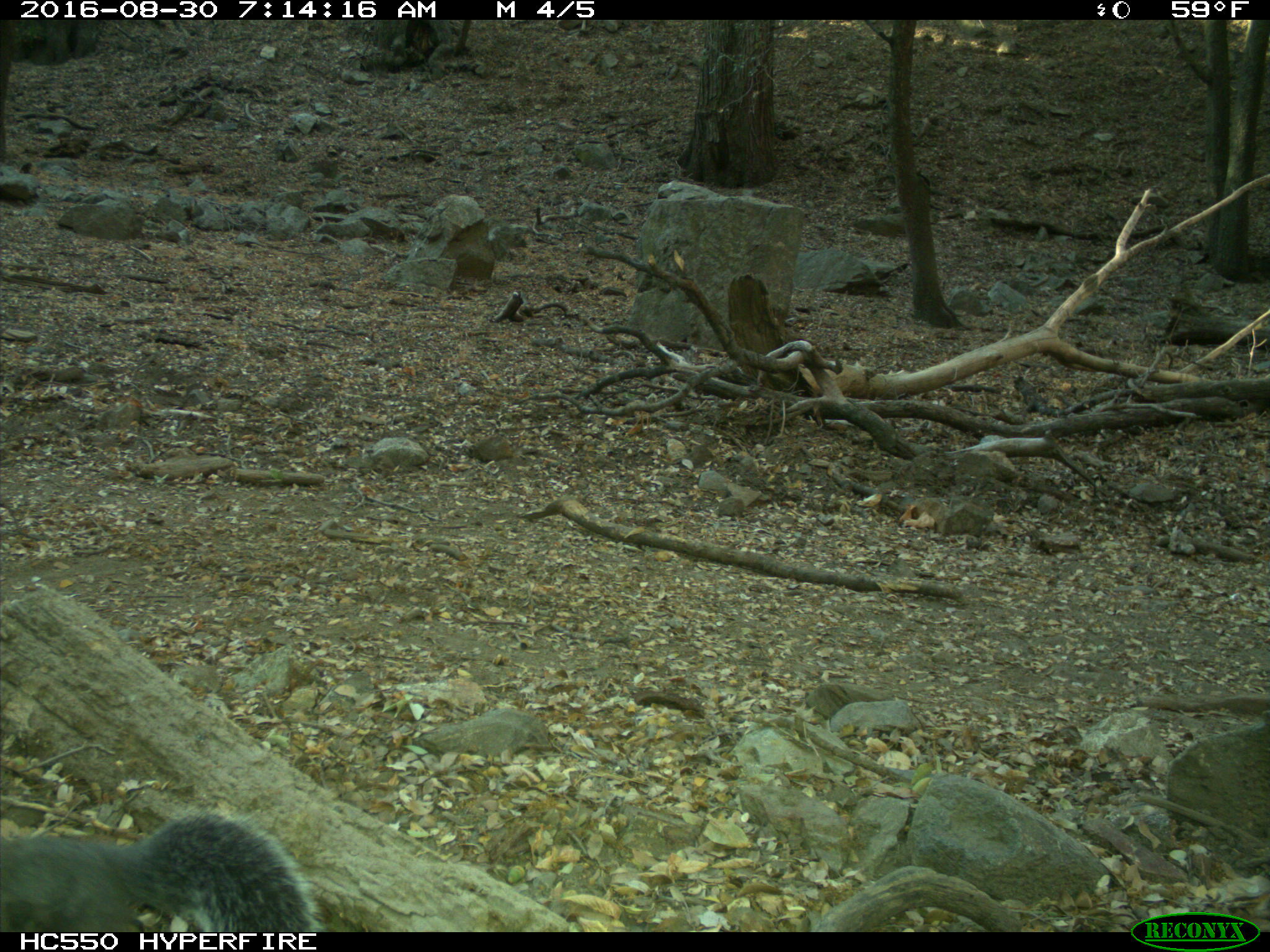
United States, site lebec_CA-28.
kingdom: Animalia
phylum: Chordata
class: Mammalia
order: Rodentia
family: Sciuridae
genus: Sciurus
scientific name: Sciurus carolinensis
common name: eastern gray squirrel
Sciurus carolinensis (eastern gray squirrel).